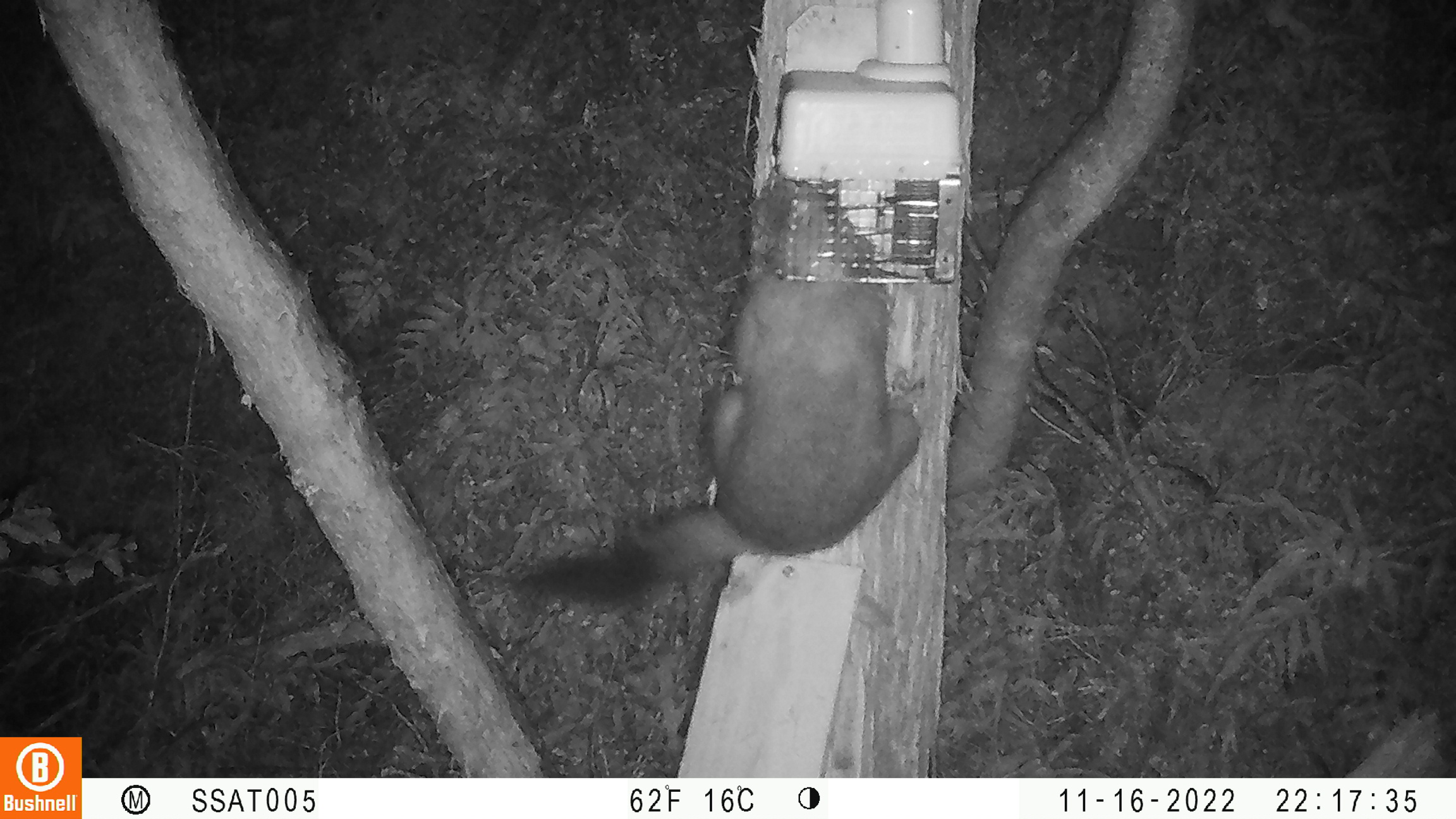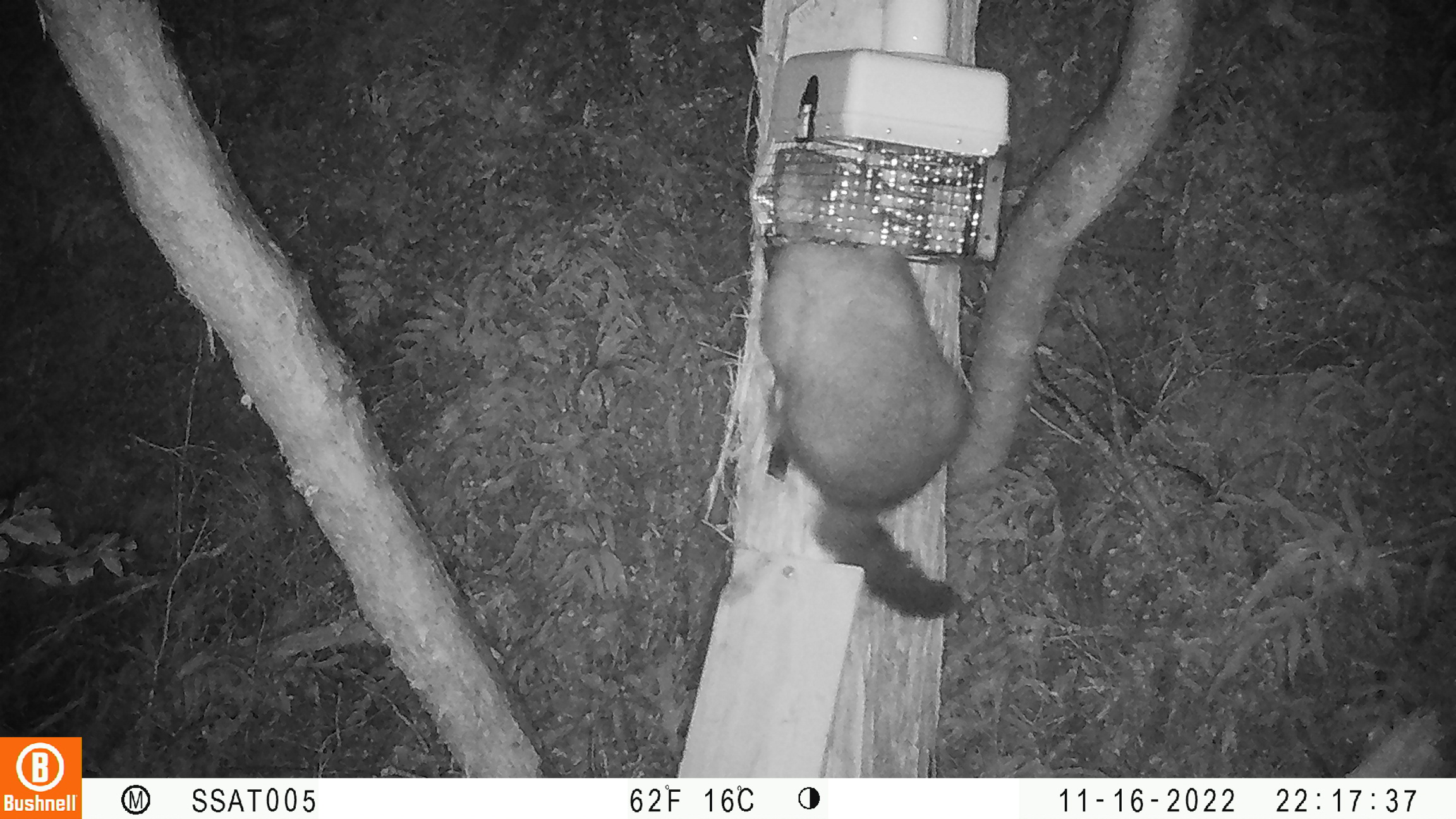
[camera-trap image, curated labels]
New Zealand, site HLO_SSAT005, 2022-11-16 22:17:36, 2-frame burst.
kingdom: Animalia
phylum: Chordata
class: Mammalia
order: Diprotodontia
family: Phalangeridae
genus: Trichosurus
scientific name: Trichosurus vulpecula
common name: common brushtail possum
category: possum